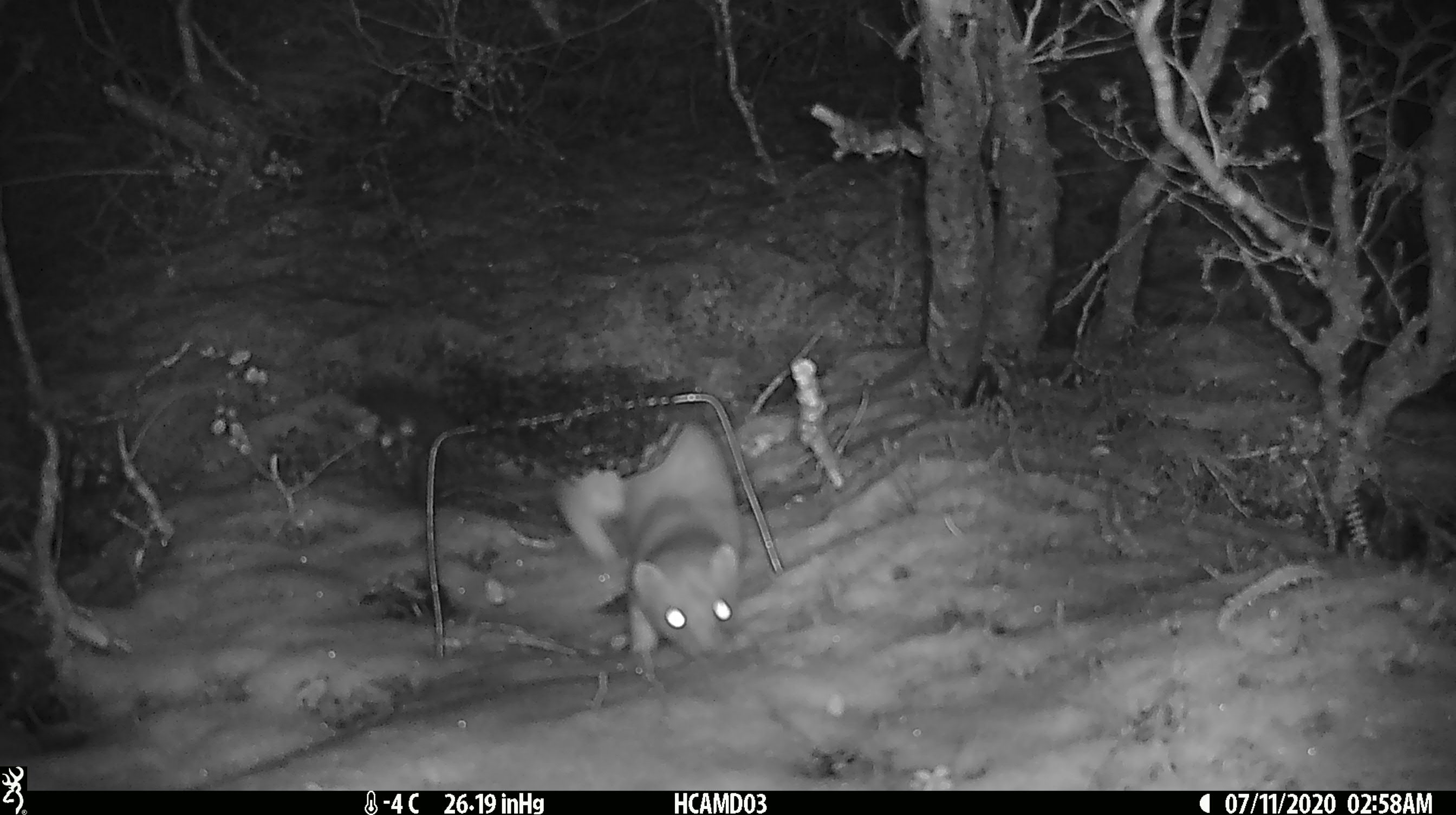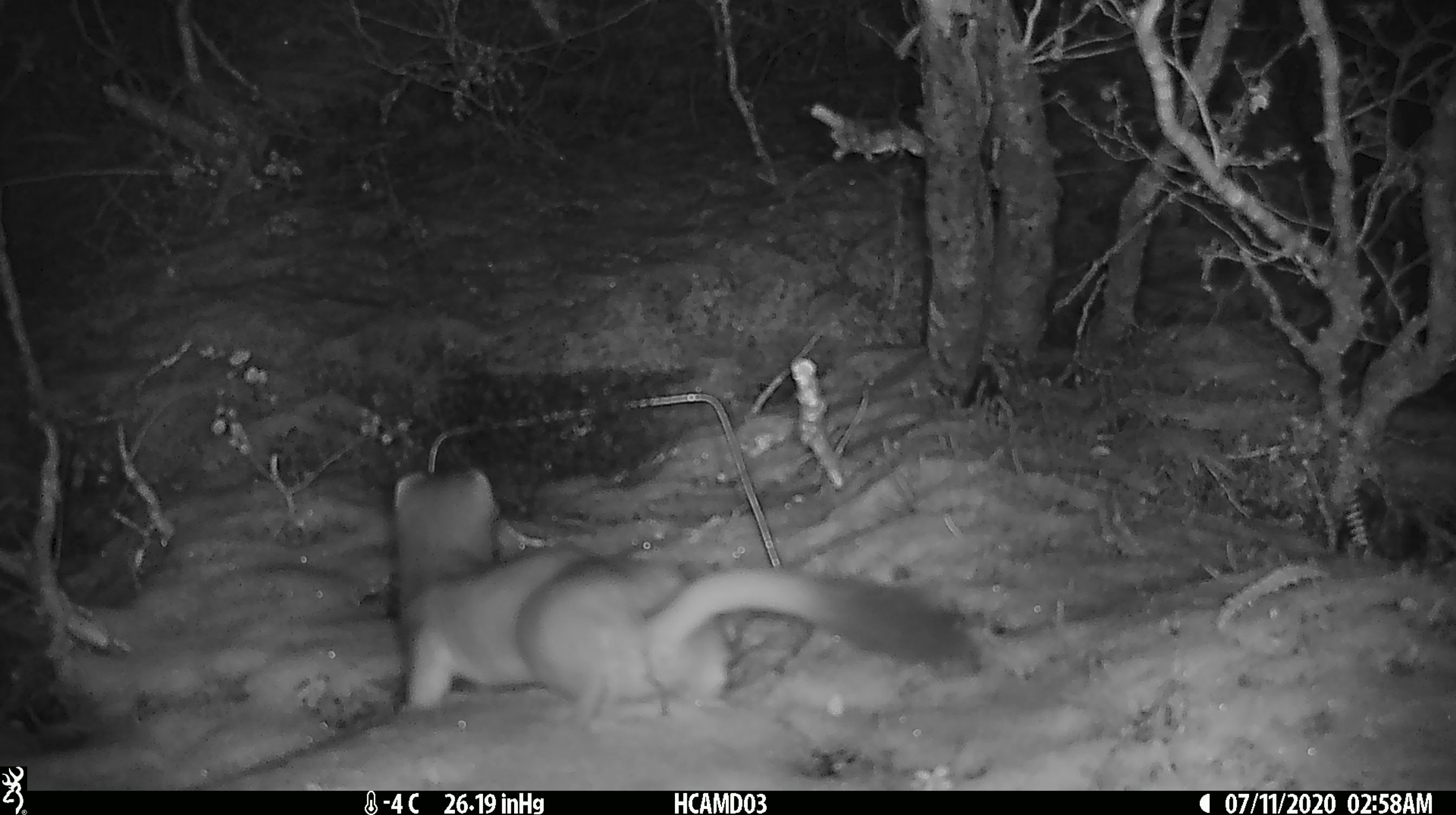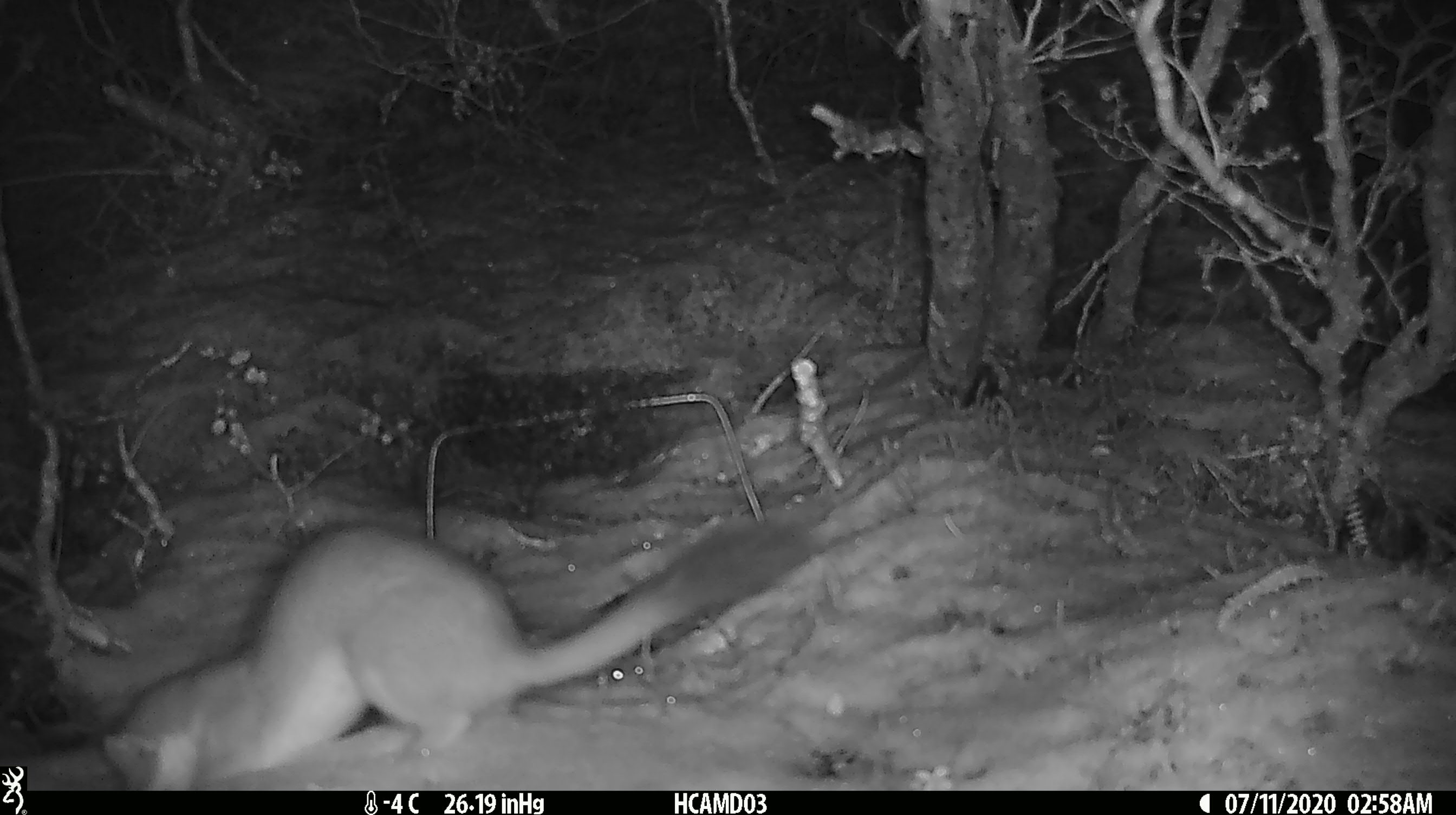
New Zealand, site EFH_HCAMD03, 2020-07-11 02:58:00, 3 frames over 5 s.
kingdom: Animalia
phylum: Chordata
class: Mammalia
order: Carnivora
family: Mustelidae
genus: Mustela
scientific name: Mustela erminea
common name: stoat